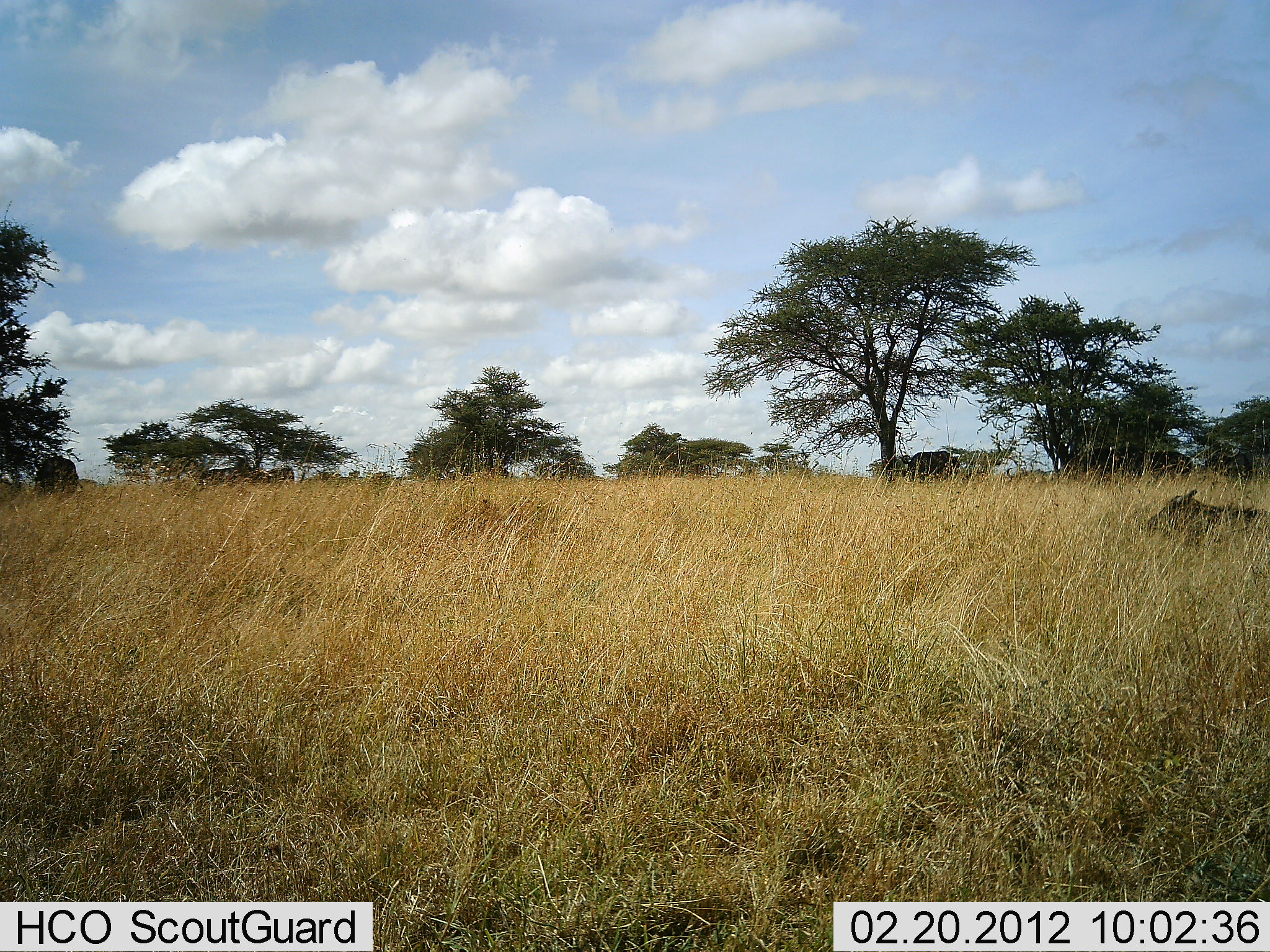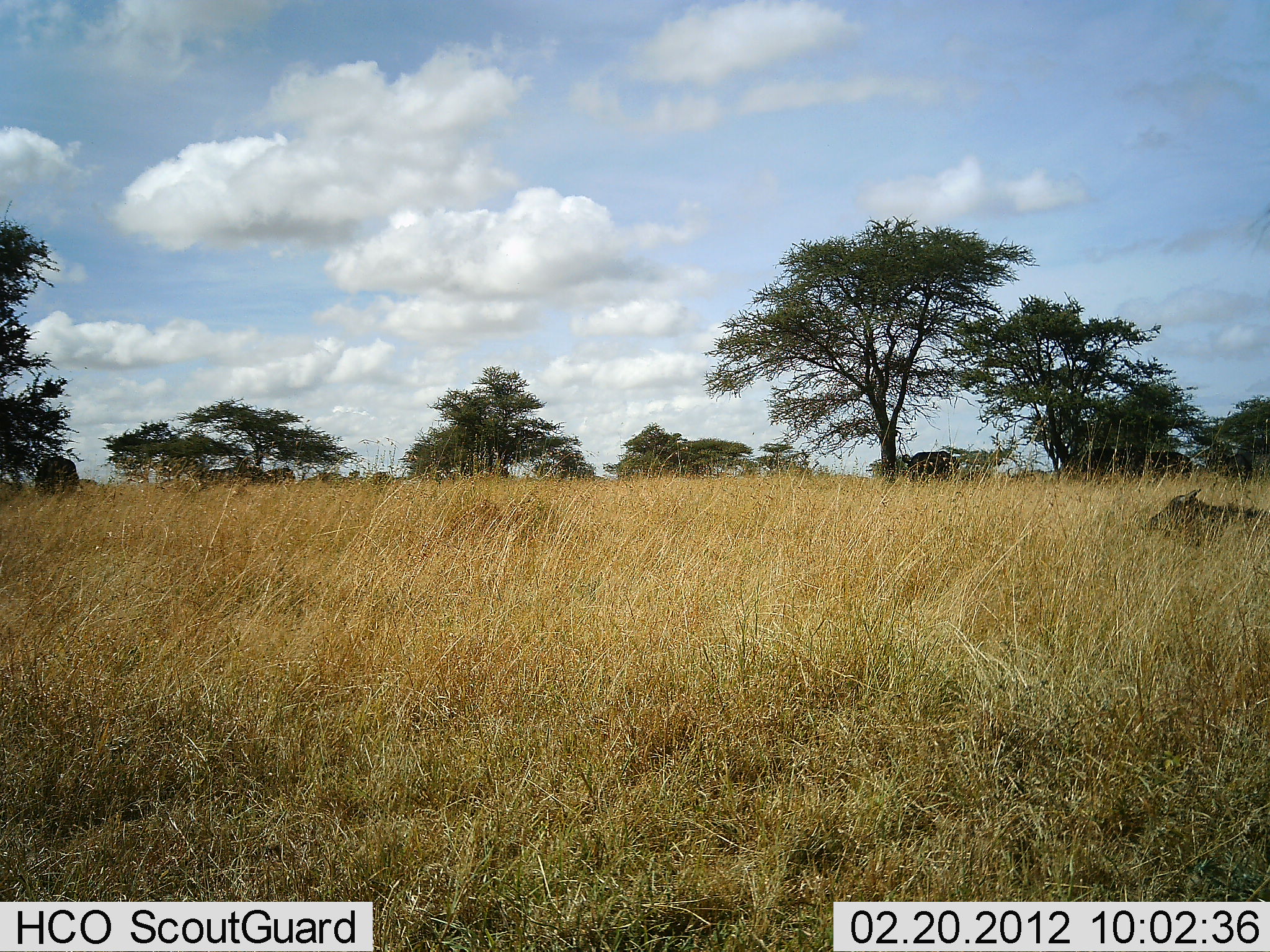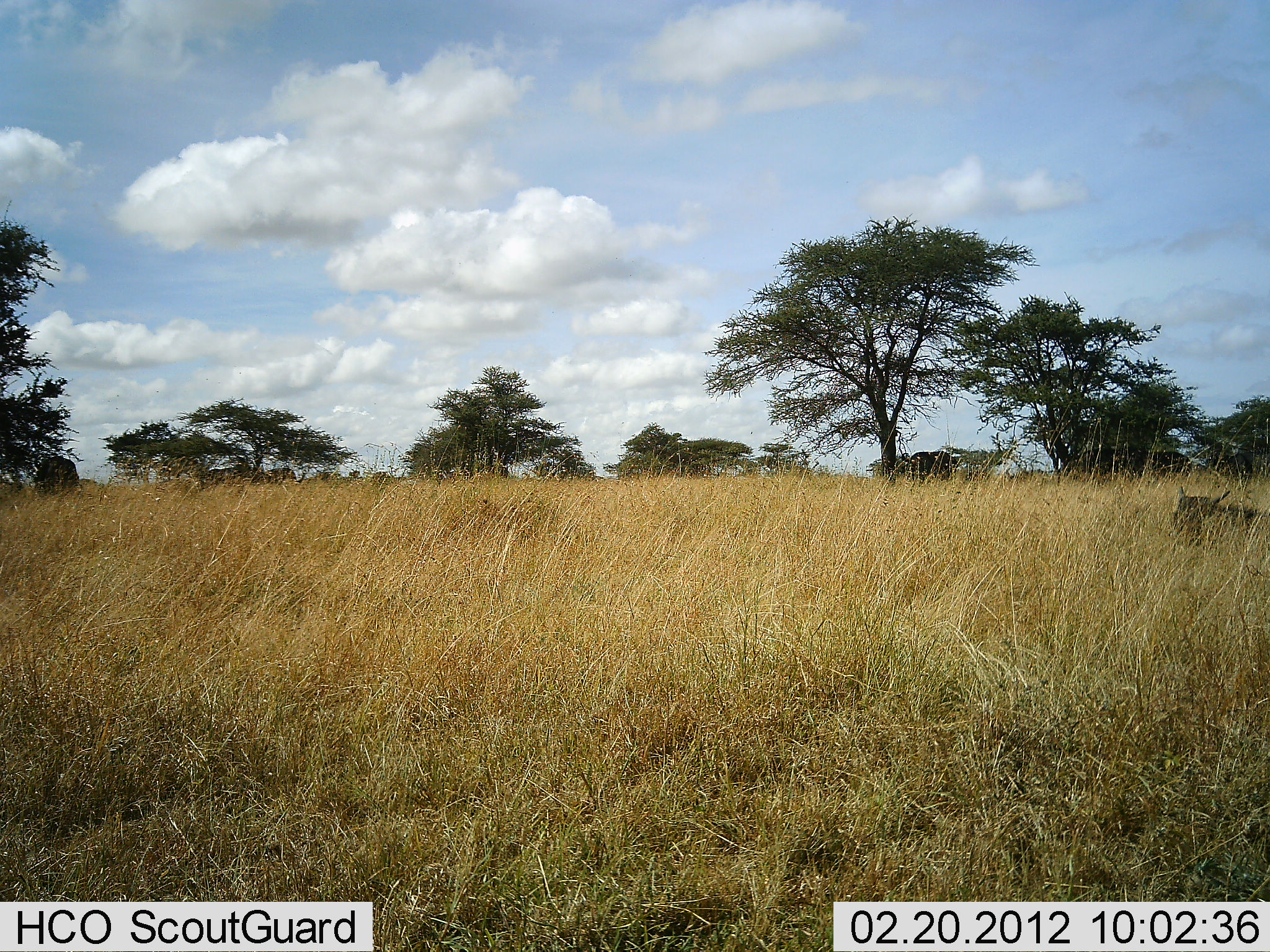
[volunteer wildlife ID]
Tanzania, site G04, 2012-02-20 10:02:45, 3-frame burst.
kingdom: Animalia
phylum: Chordata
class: Mammalia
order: Artiodactyla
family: Bovidae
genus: Syncerus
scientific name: Syncerus caffer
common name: cape buffalo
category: buffalo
Buffalo (cape buffalo) (Syncerus caffer), count 1. Behavior (volunteer vote fractions): standing 28%, resting 100%, moving 0%, interacting 0%. Young present (vote fraction): 11%. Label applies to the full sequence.